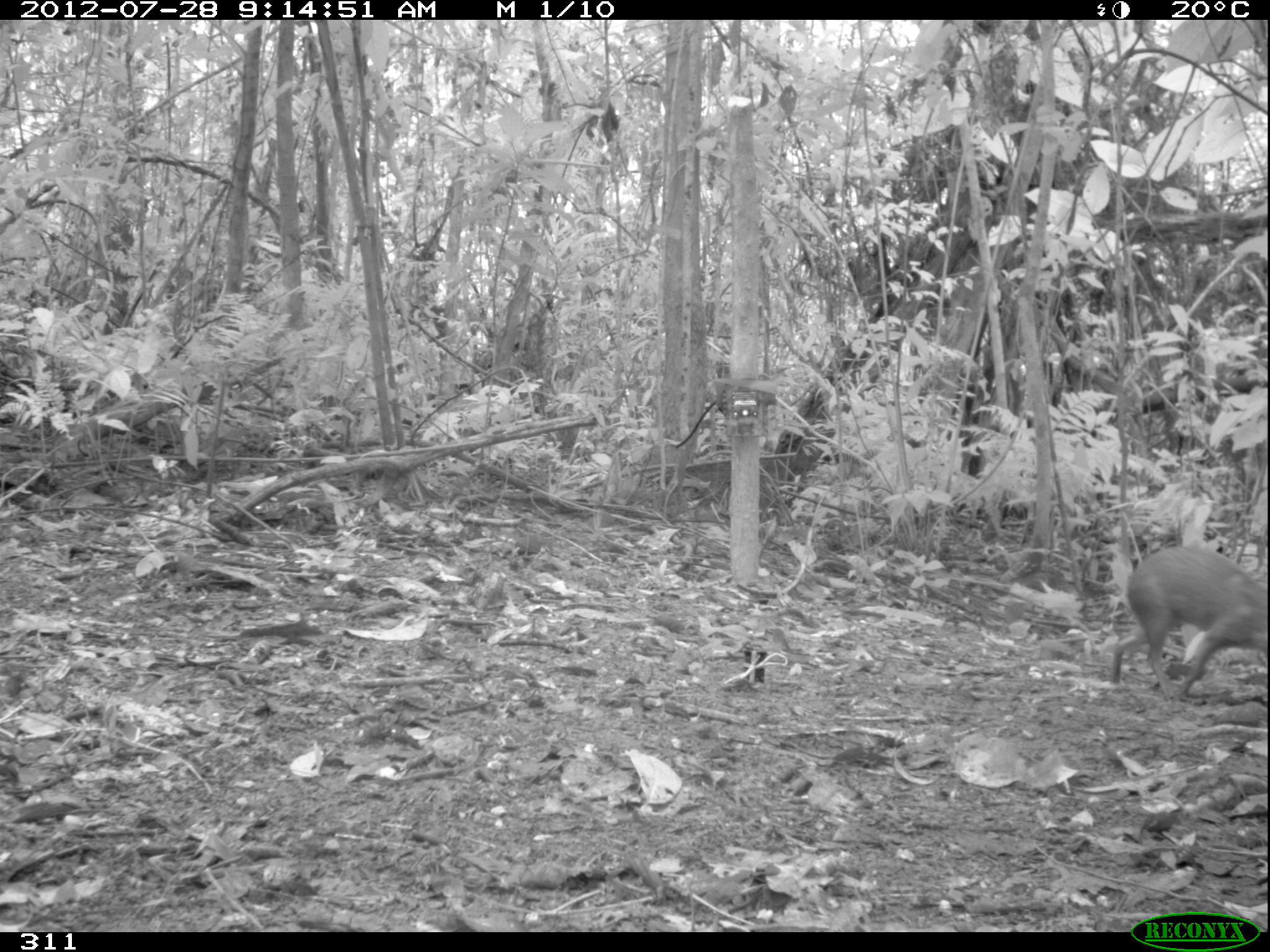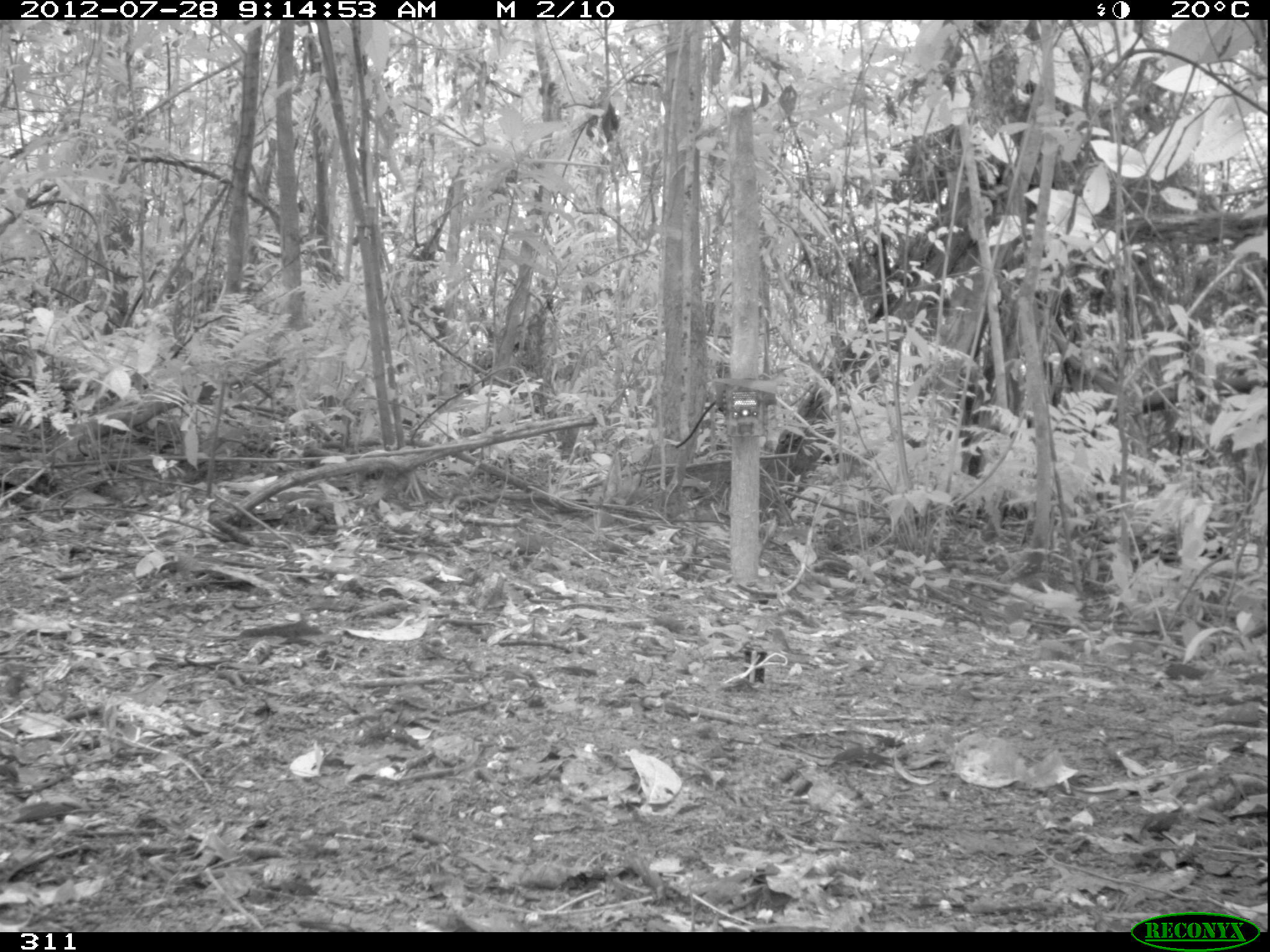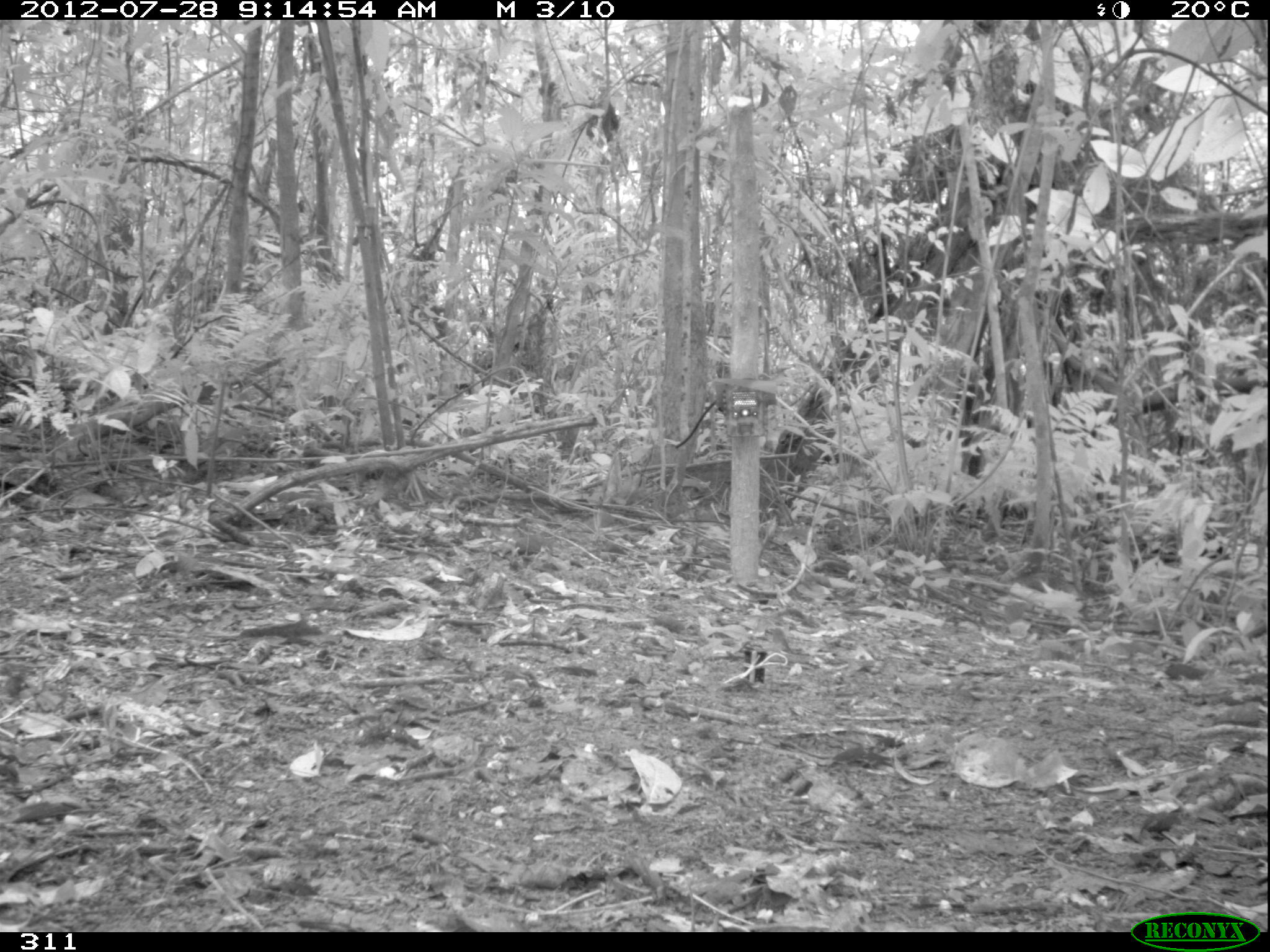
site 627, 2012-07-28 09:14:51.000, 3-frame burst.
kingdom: Animalia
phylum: Chordata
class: Mammalia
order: Rodentia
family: Dasyproctidae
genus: Dasyprocta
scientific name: Dasyprocta punctata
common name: central american agouti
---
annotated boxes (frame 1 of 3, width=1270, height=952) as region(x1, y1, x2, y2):
dasyprocta punctata: region(1109, 541, 1266, 702)